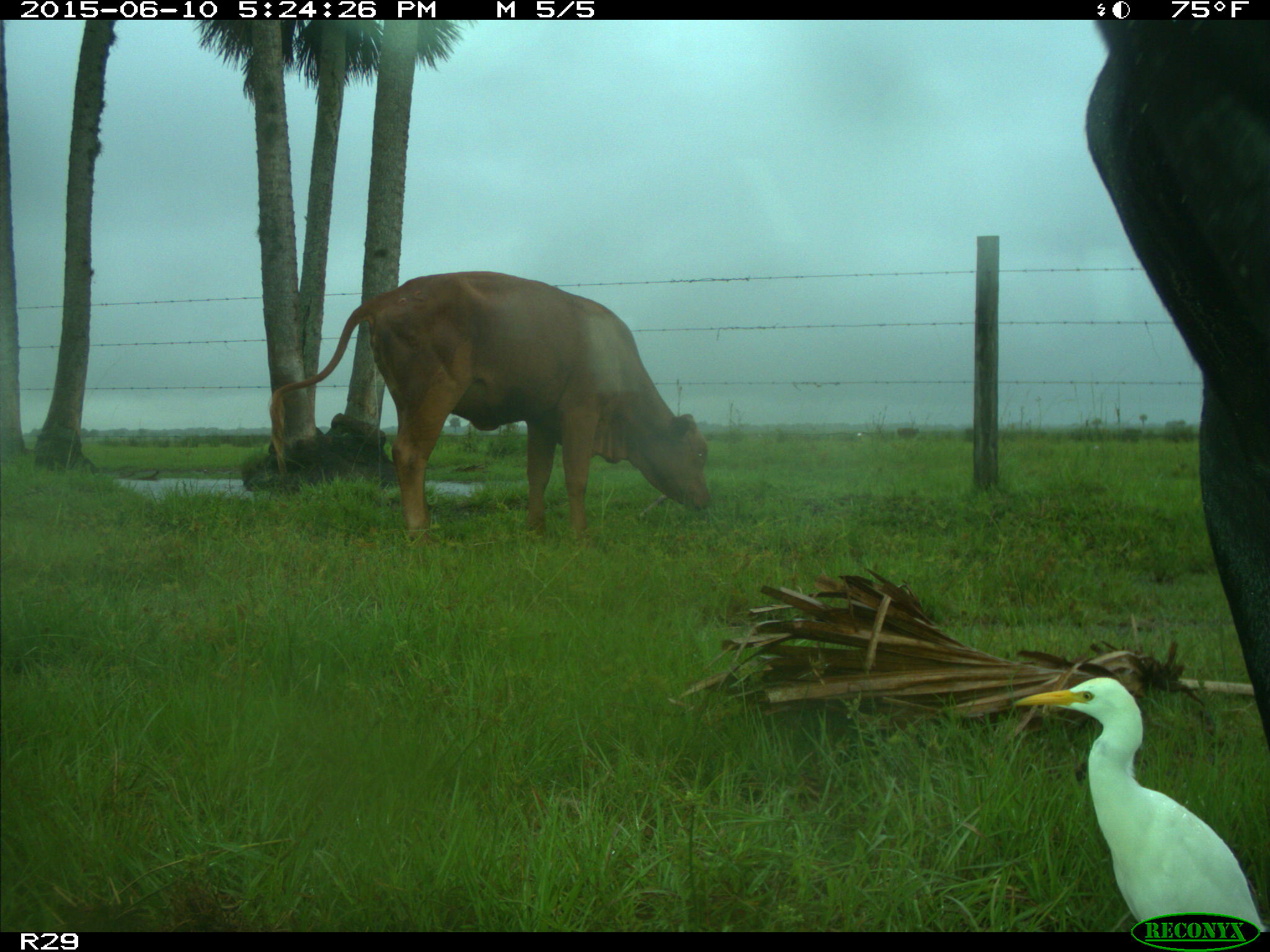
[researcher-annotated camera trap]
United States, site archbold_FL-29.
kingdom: Animalia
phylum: Chordata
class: Mammalia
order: Artiodactyla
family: Bovidae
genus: Bos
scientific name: Bos taurus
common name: domestic cow